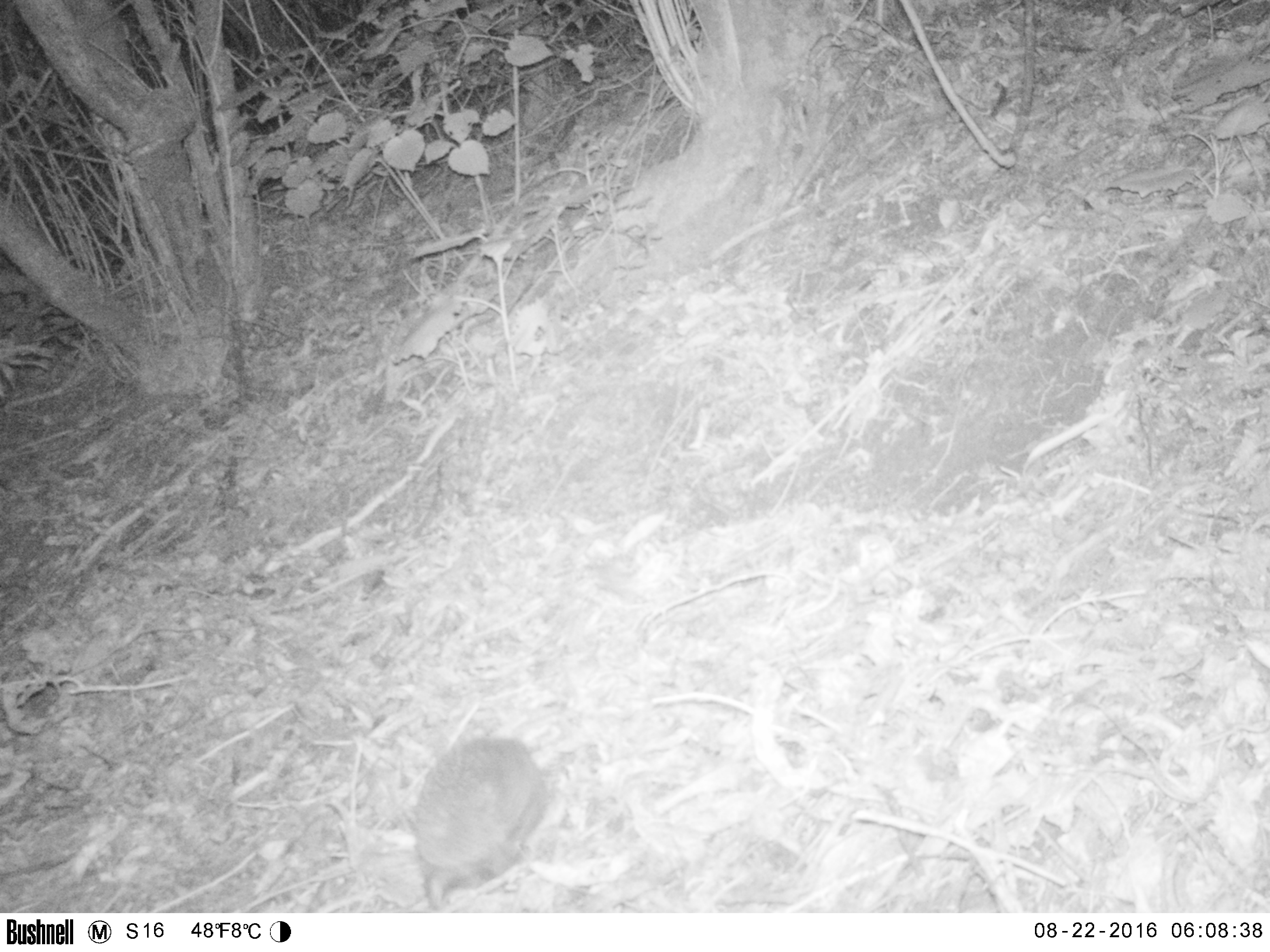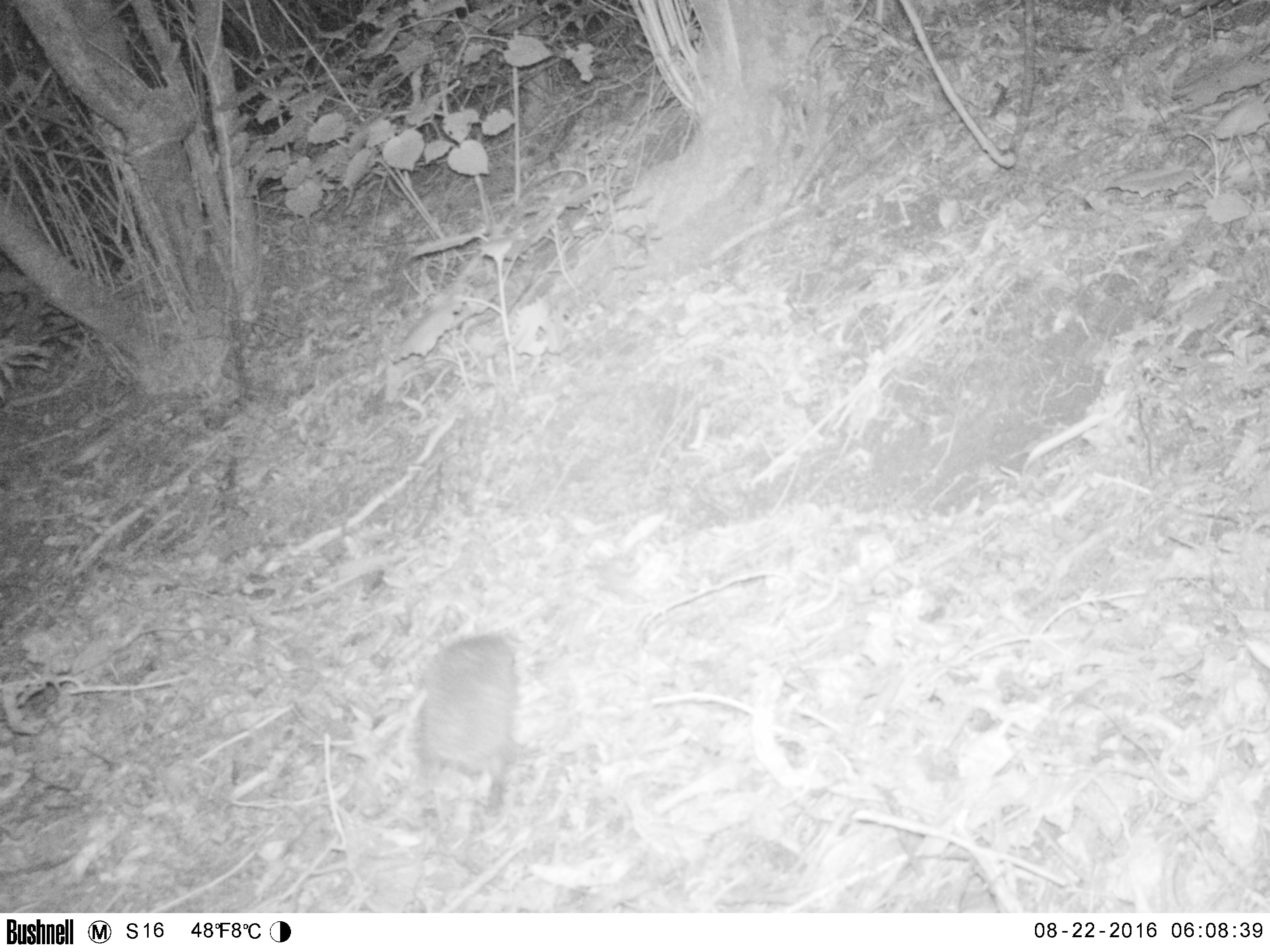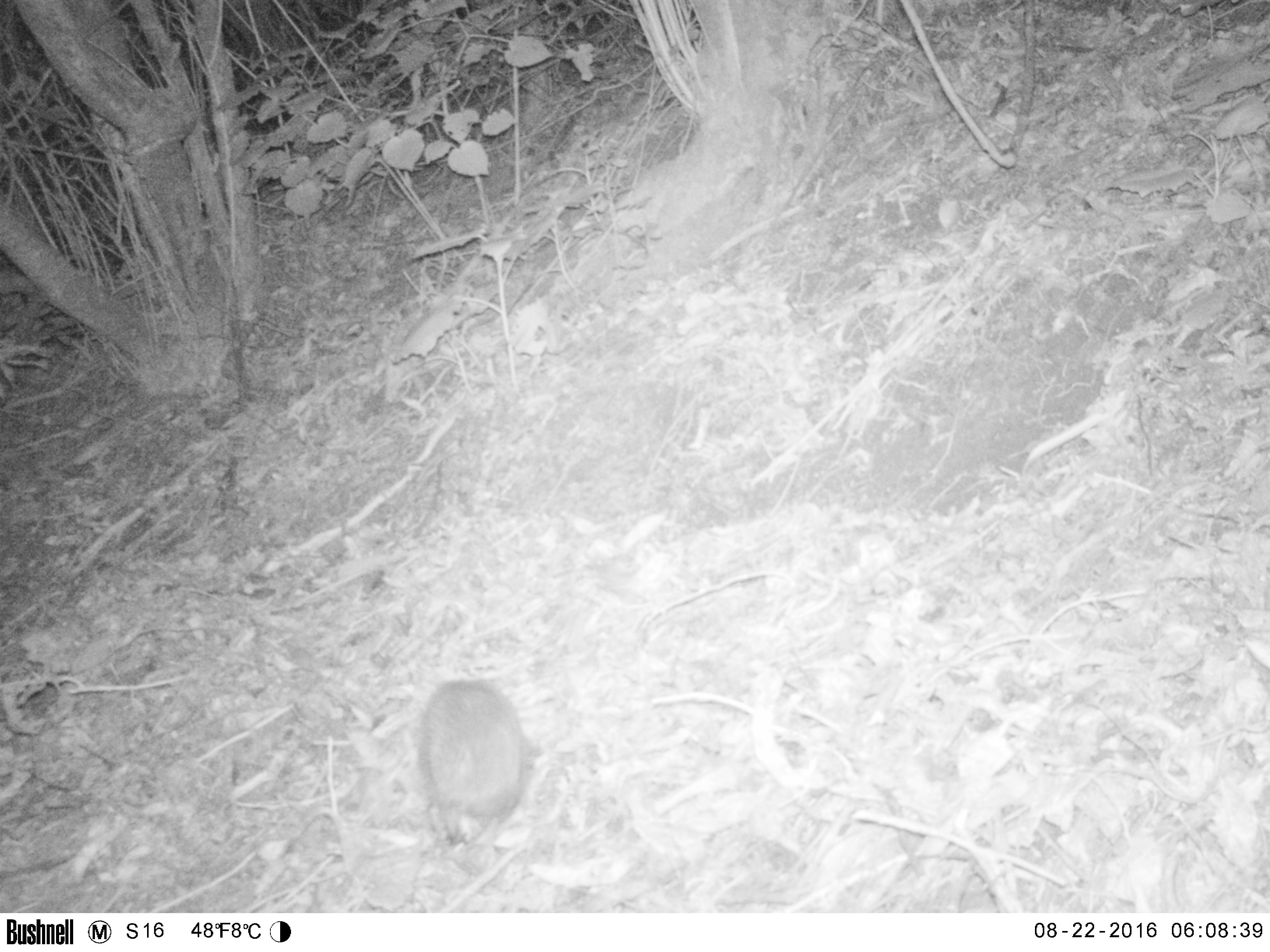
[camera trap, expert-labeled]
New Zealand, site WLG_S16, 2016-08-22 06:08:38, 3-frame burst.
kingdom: Animalia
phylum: Chordata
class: Mammalia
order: Eulipotyphla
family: Erinaceidae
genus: Erinaceus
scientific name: Erinaceus europaeus europaeus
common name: european hedgehog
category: hedgehog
Hedgehog (european hedgehog) (Erinaceus europaeus europaeus).